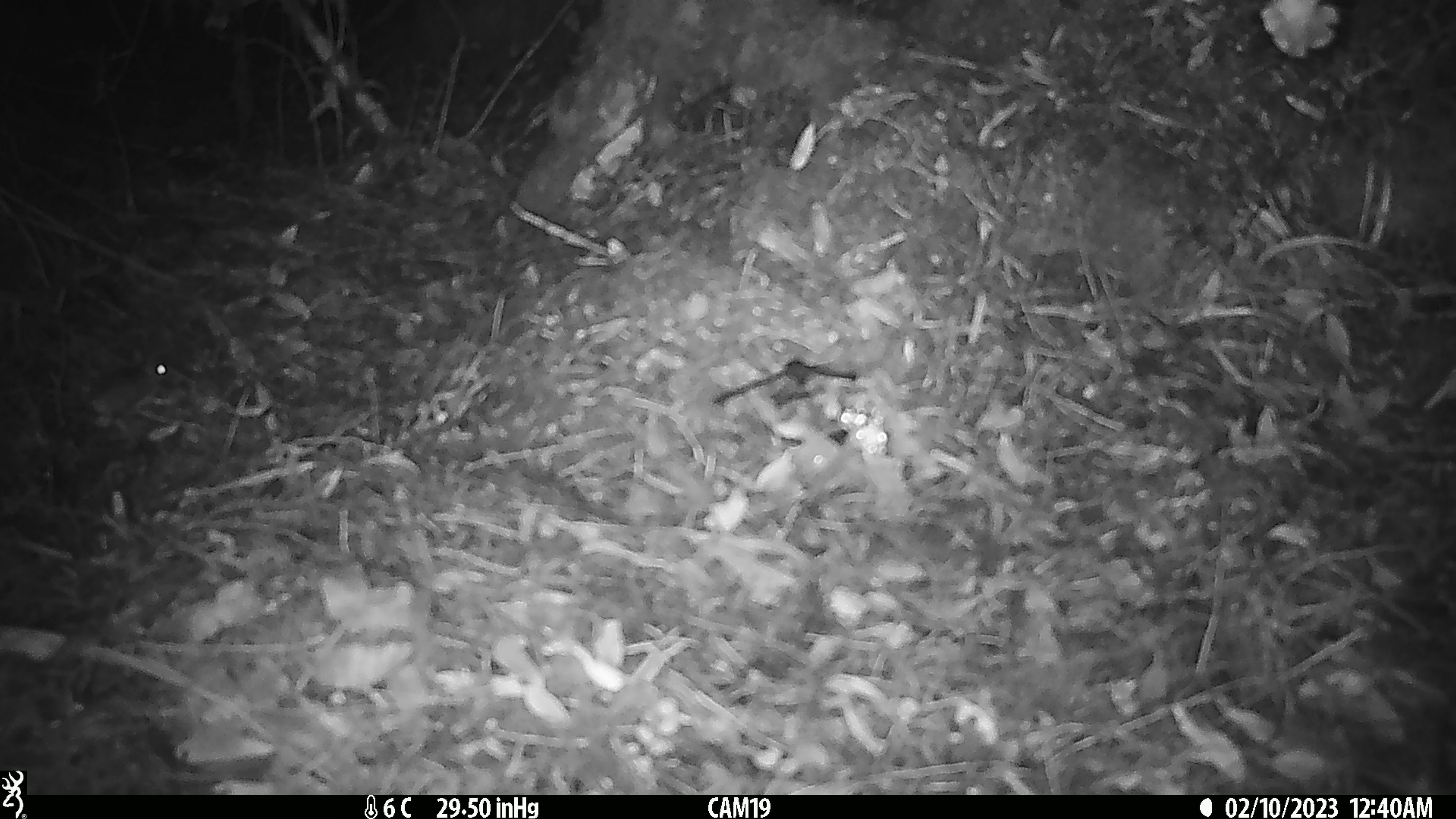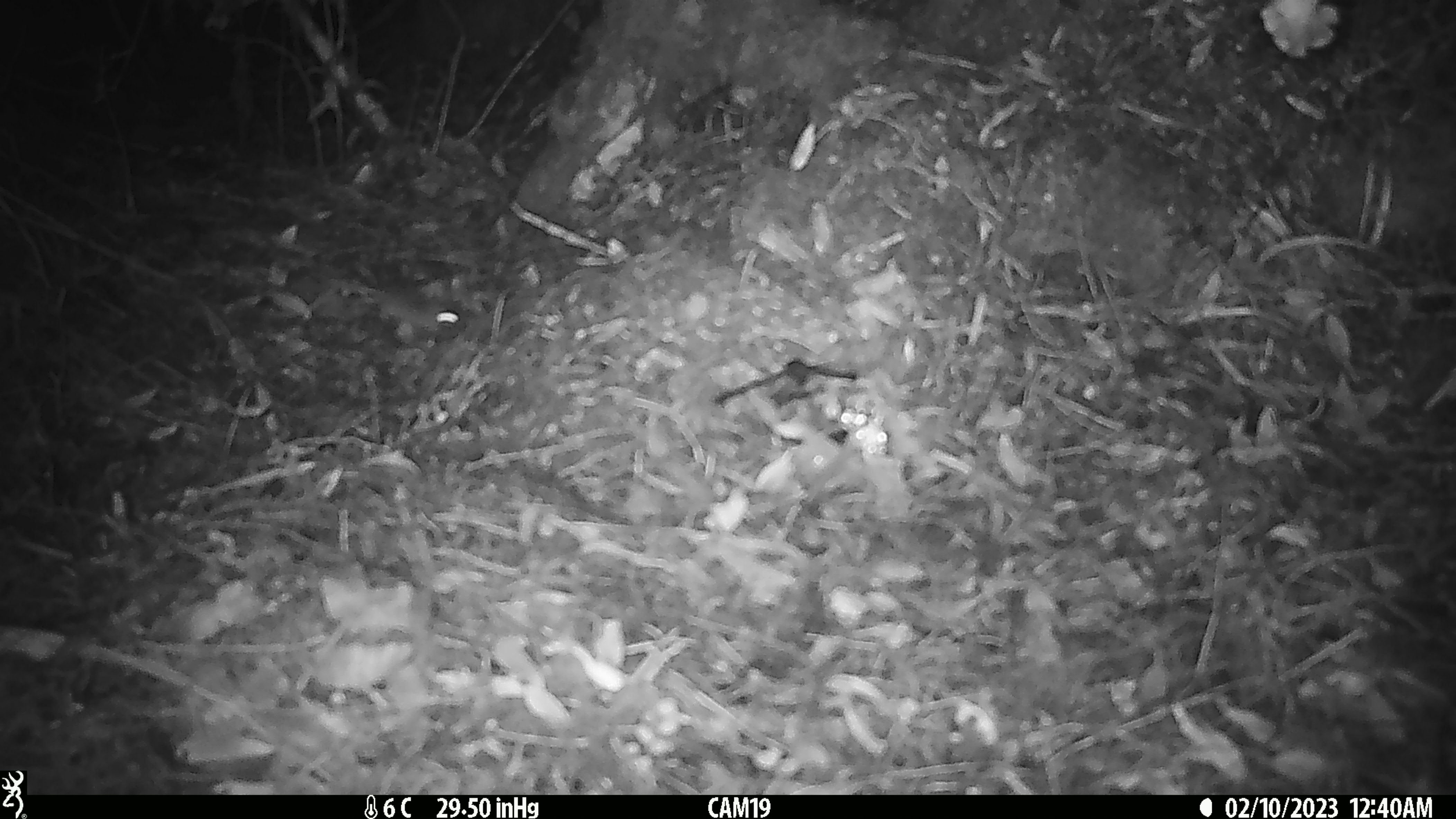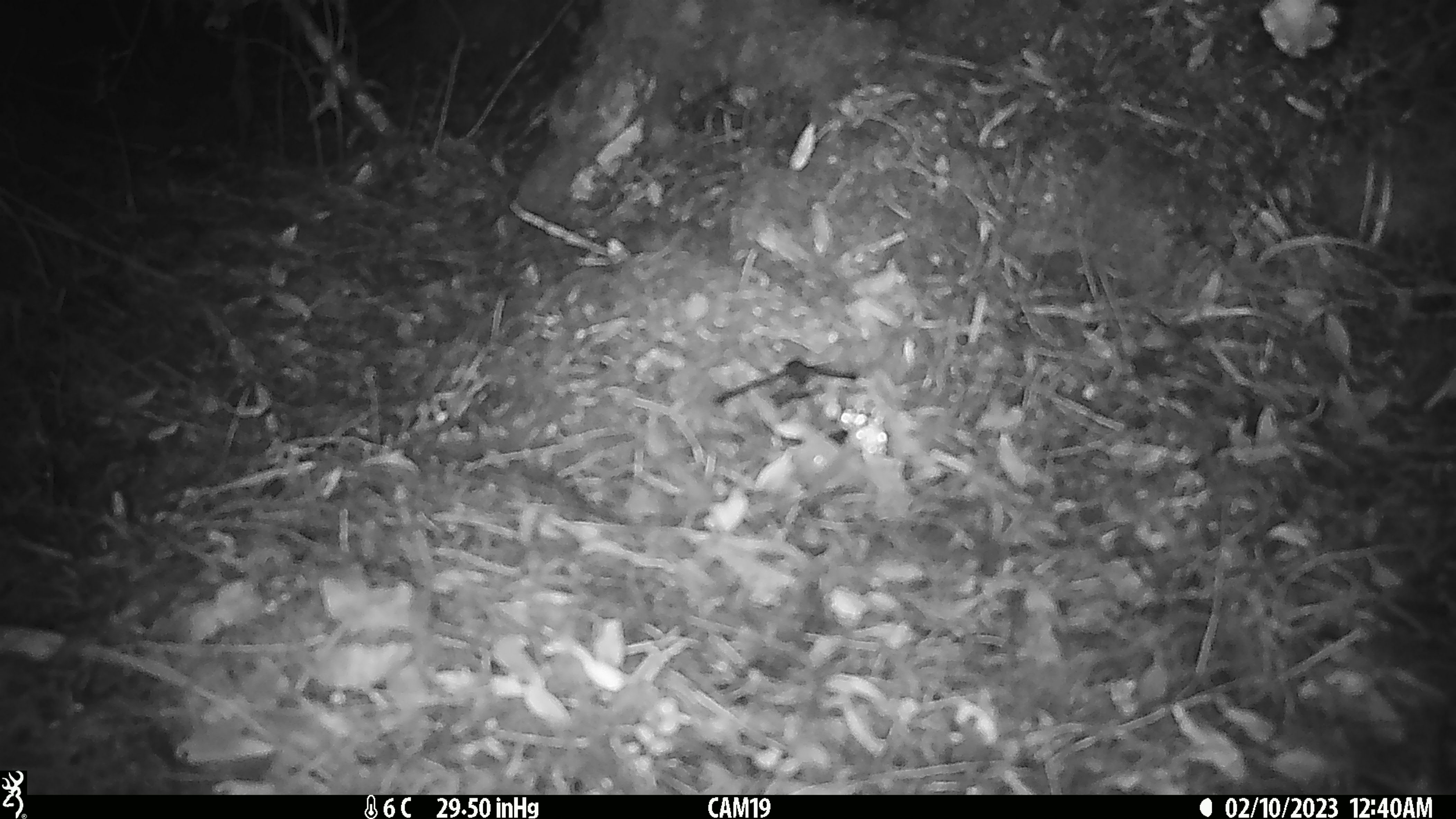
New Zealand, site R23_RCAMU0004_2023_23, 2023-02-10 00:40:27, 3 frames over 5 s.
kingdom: Animalia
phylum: Chordata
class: Mammalia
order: Rodentia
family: Muridae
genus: Mus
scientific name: Mus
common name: mouse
Mouse (Mus).